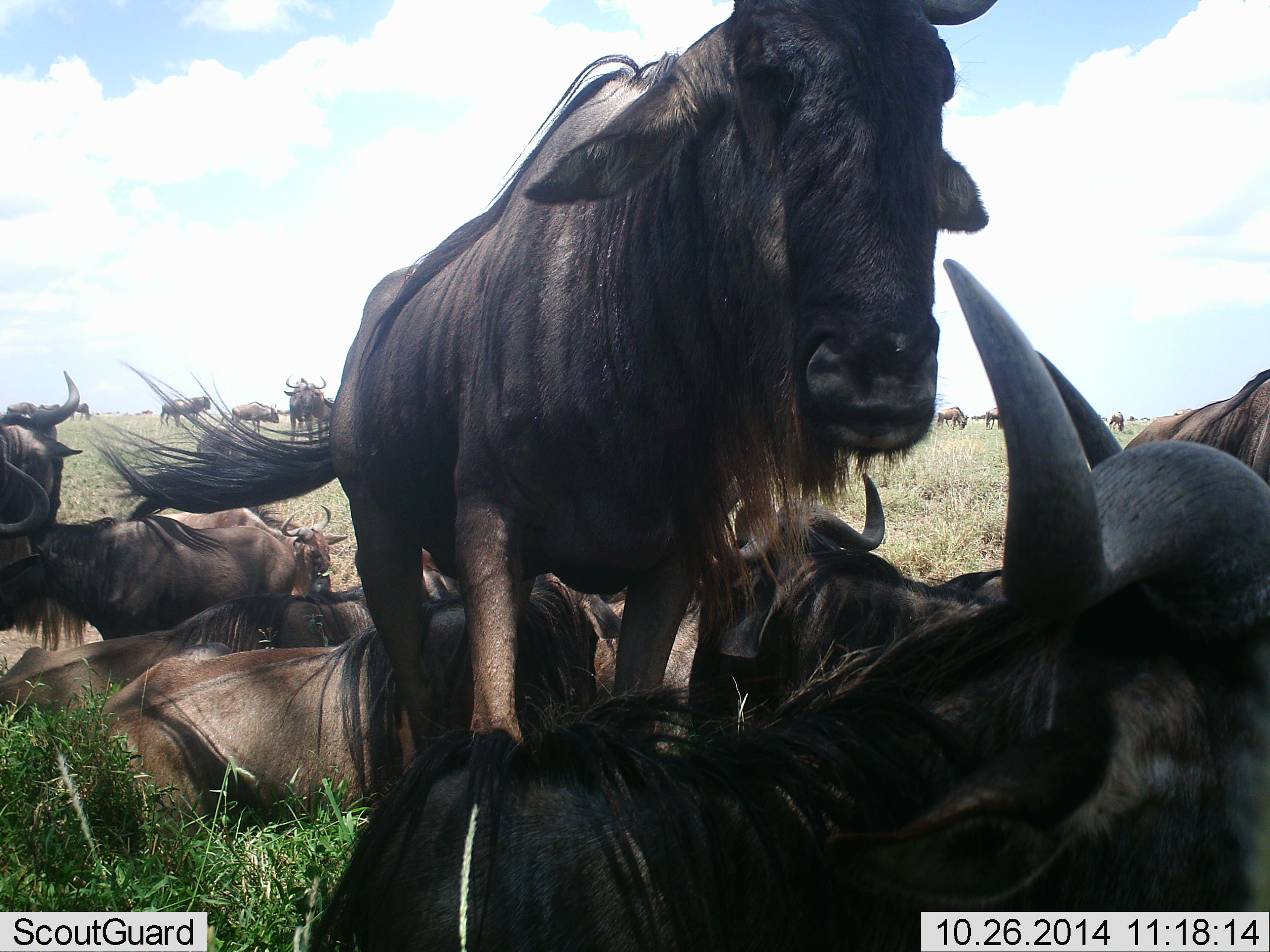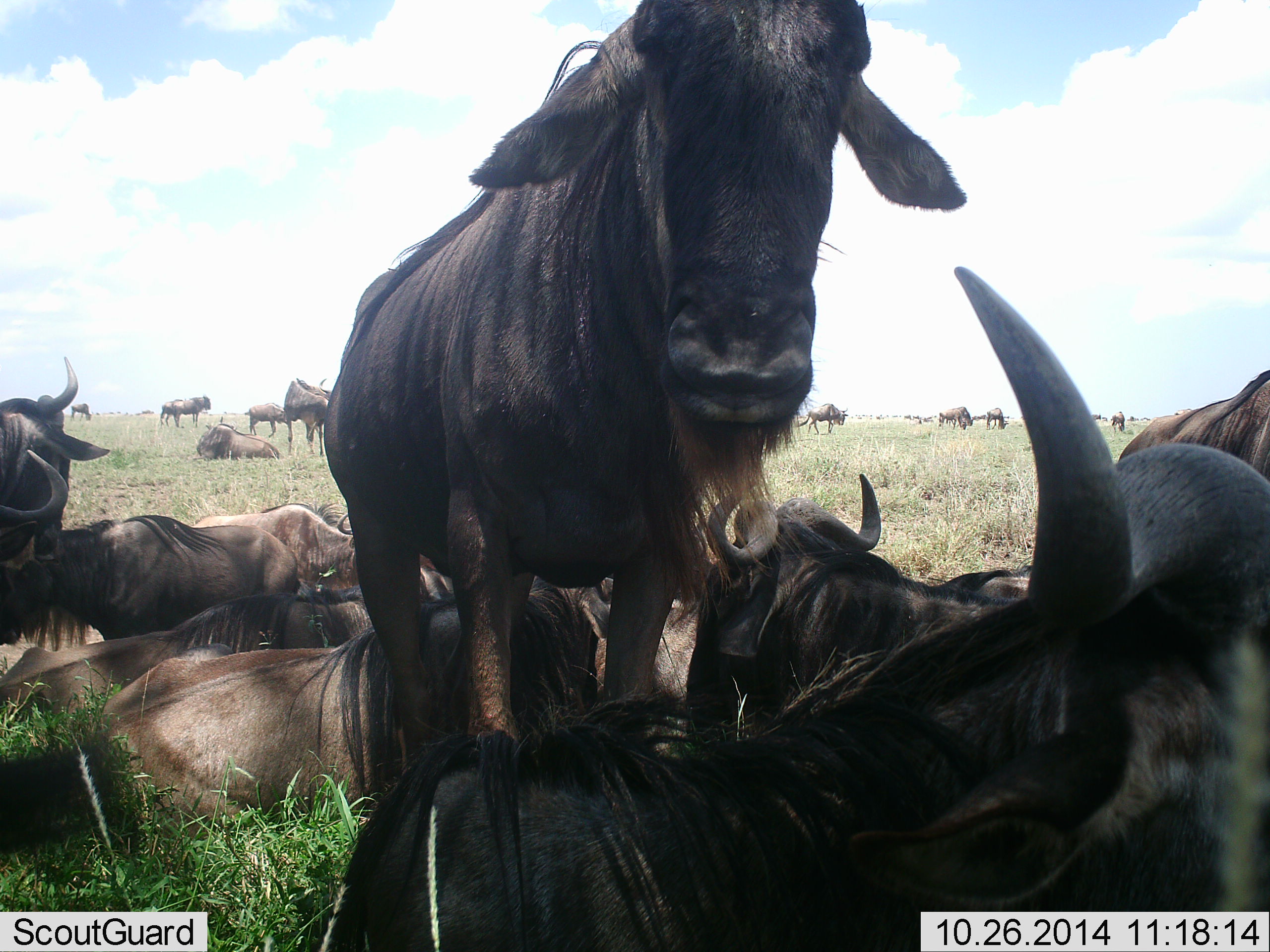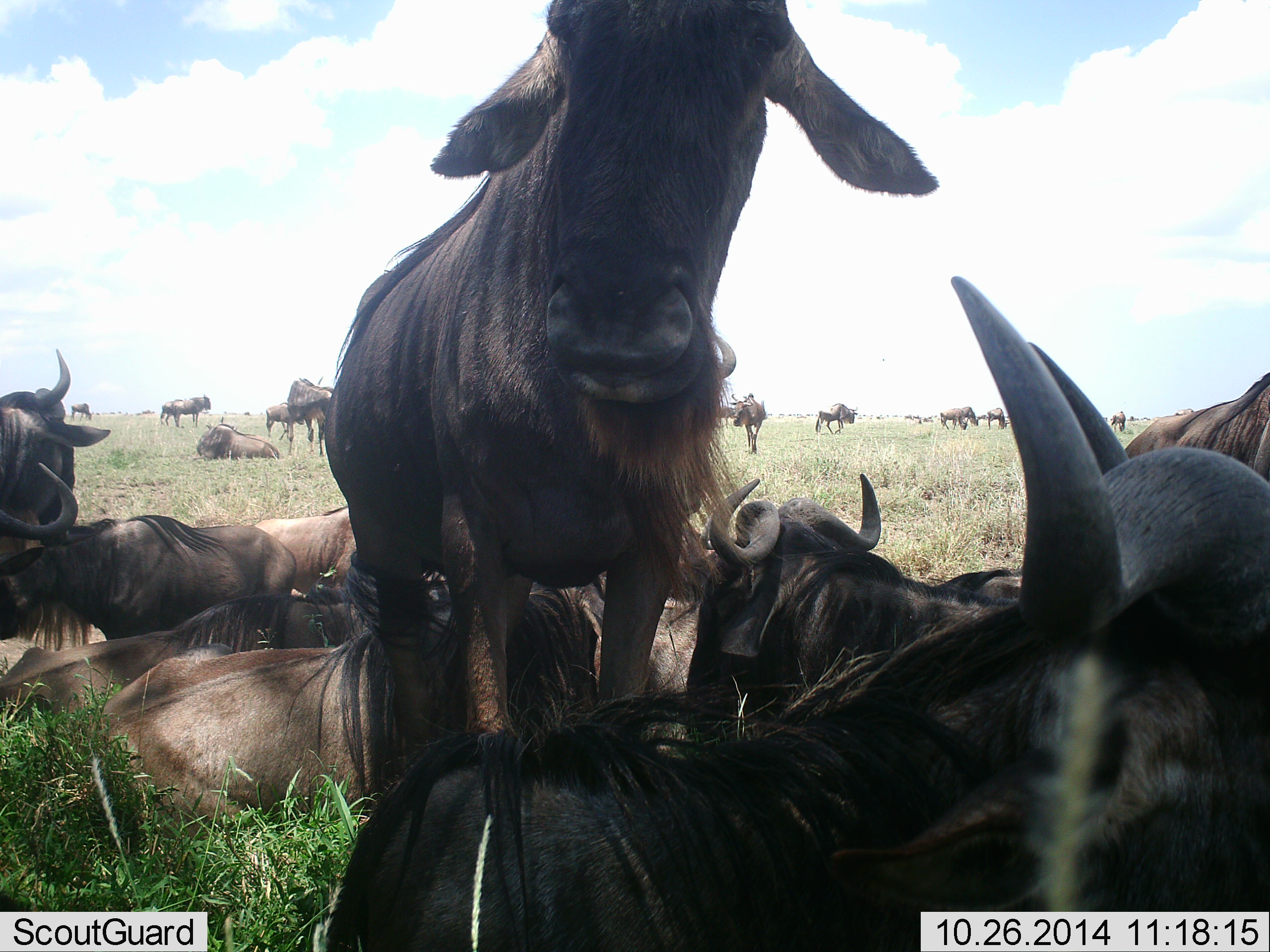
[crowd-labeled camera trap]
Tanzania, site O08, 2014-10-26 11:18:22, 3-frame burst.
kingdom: Animalia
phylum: Chordata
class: Mammalia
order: Artiodactyla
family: Bovidae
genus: Connochaetes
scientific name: Connochaetes taurinus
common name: blue wildebeest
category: wildebeest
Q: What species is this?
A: Wildebeest (blue wildebeest) (Connochaetes taurinus).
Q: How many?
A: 11-50.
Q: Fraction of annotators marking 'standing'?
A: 60%.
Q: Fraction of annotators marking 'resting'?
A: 100%.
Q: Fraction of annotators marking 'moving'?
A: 30%.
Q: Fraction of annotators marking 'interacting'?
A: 20%.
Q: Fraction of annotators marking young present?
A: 10%.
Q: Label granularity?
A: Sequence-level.